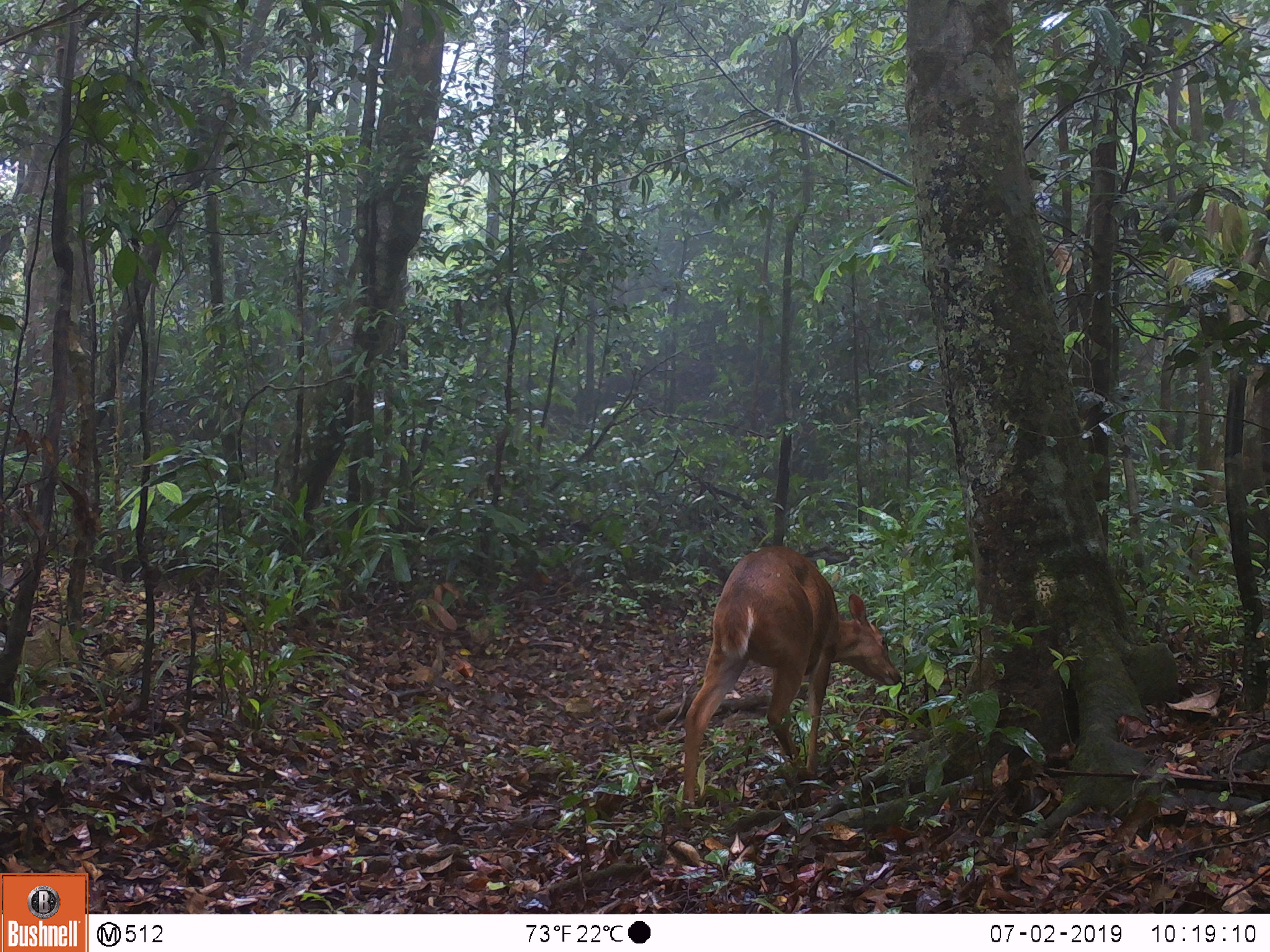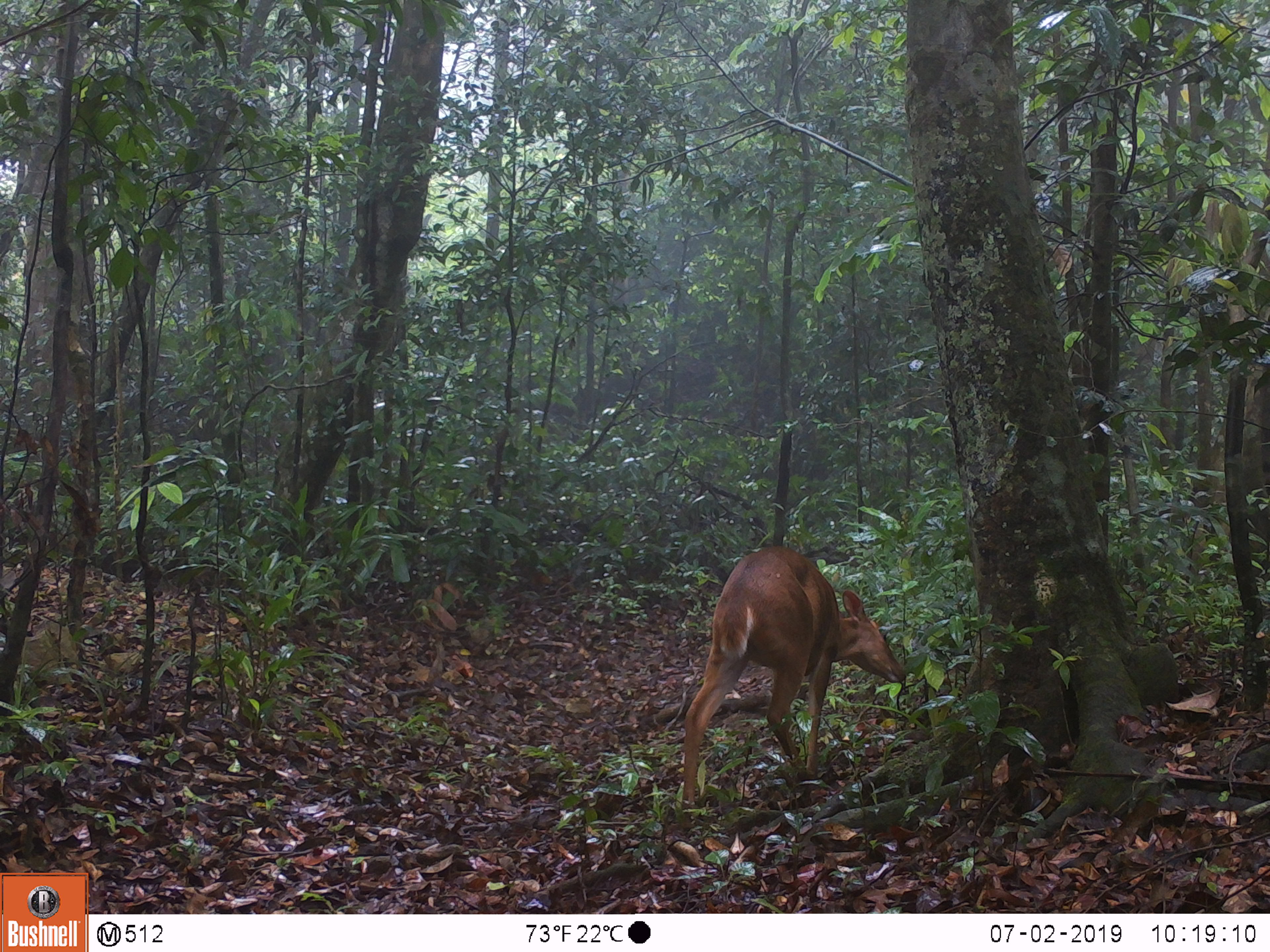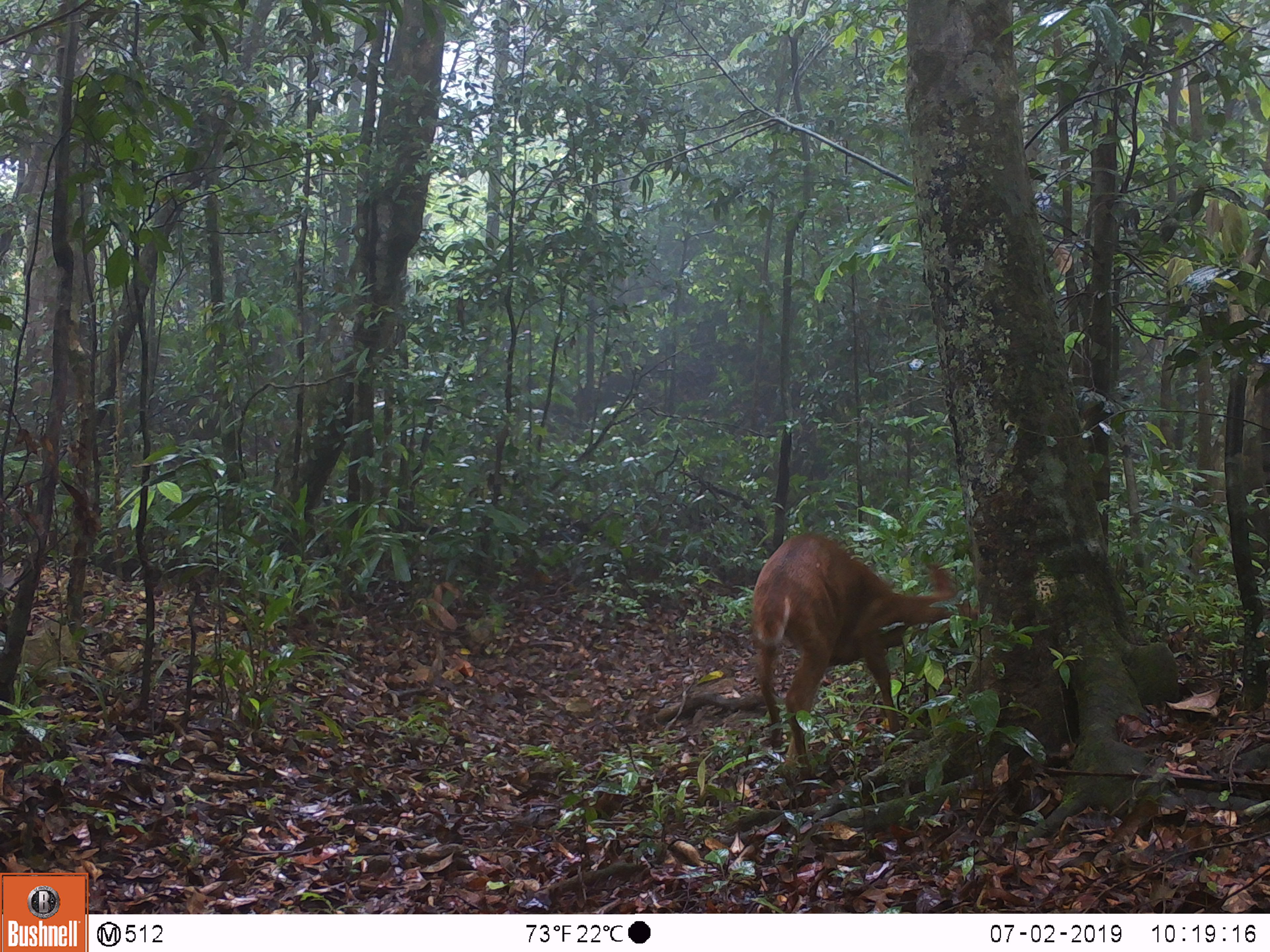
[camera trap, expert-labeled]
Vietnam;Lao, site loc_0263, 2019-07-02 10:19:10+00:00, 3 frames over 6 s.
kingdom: Animalia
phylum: Chordata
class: Mammalia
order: Artiodactyla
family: Cervidae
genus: Muntiacus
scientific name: Muntiacus vuquangensis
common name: large-antlered muntjac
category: large antlered muntjac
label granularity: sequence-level